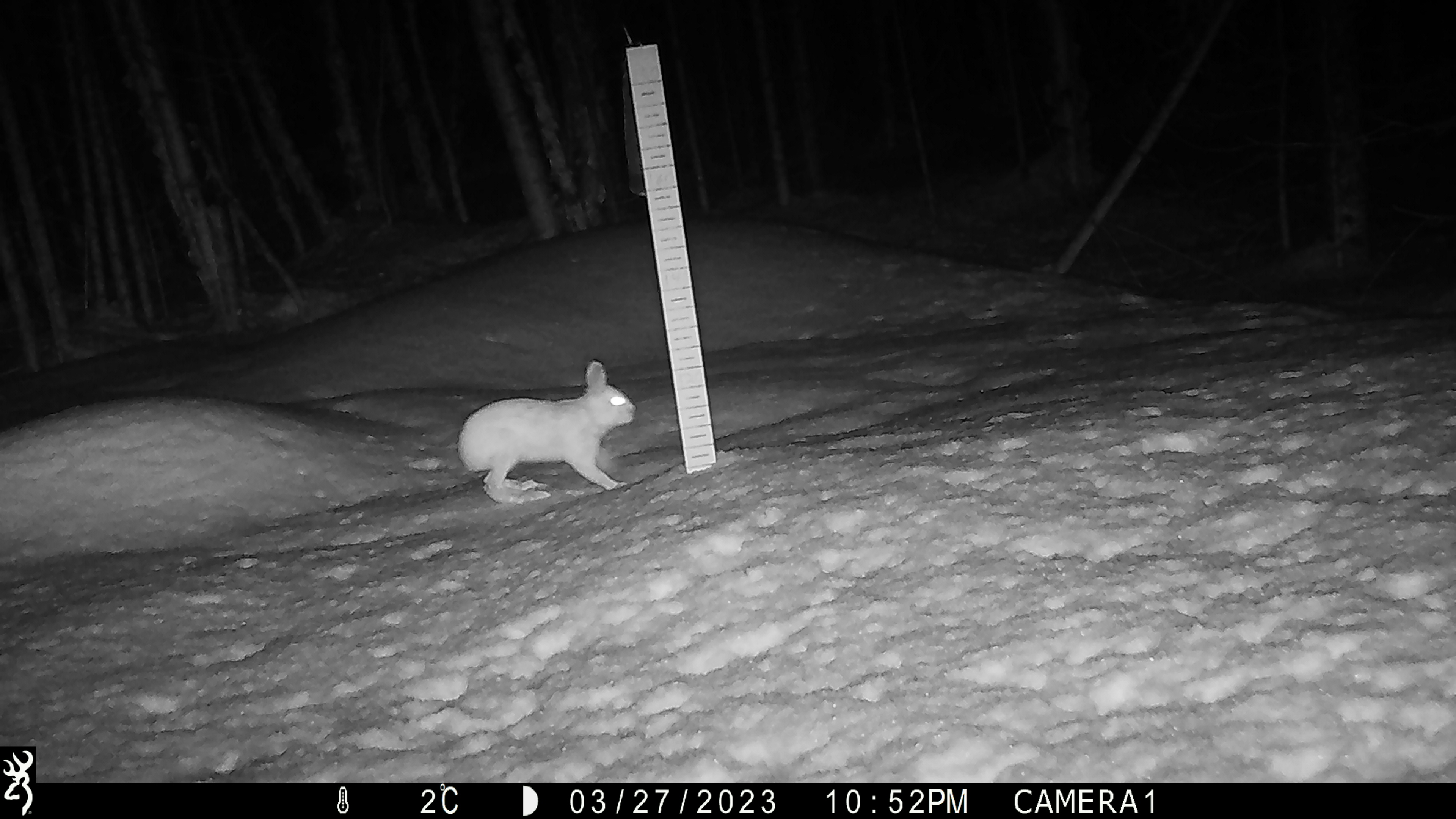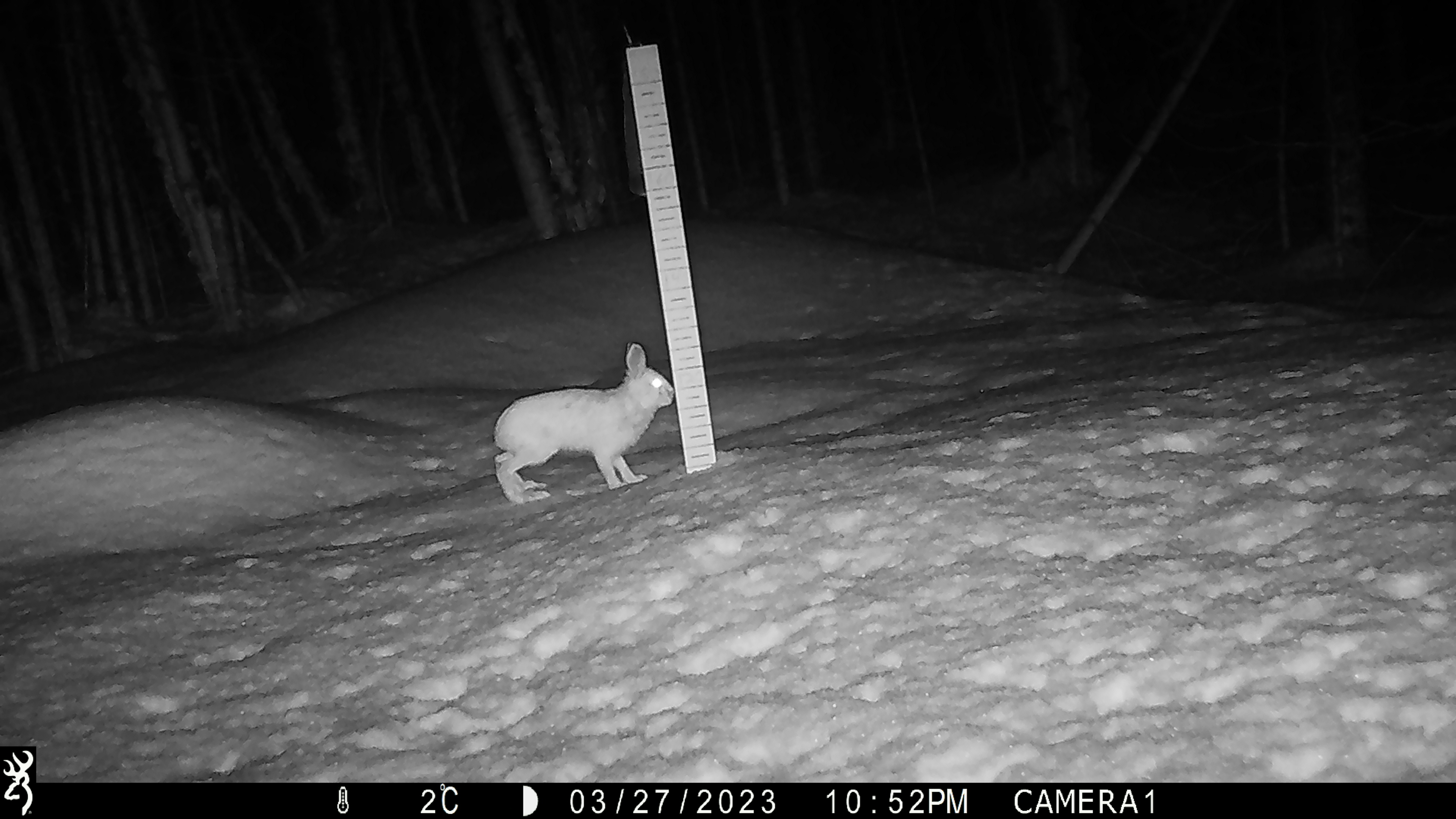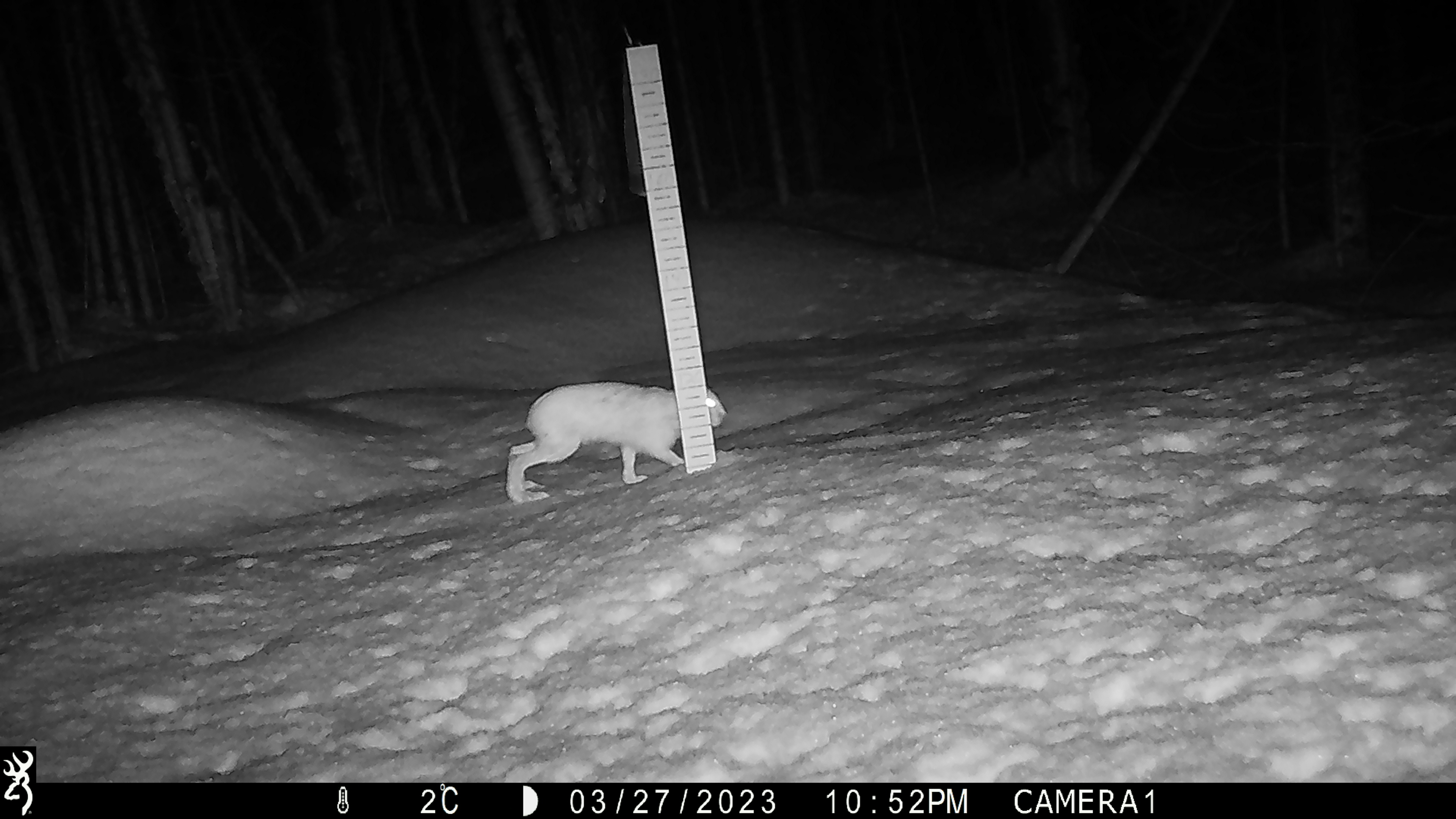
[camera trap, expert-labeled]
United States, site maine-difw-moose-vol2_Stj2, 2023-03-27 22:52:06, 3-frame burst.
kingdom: Animalia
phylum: Chordata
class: Mammalia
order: Lagomorpha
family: Leporidae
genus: Lepus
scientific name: Lepus americanus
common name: snowshoe hare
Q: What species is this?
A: Snowshoe hare (Lepus americanus).